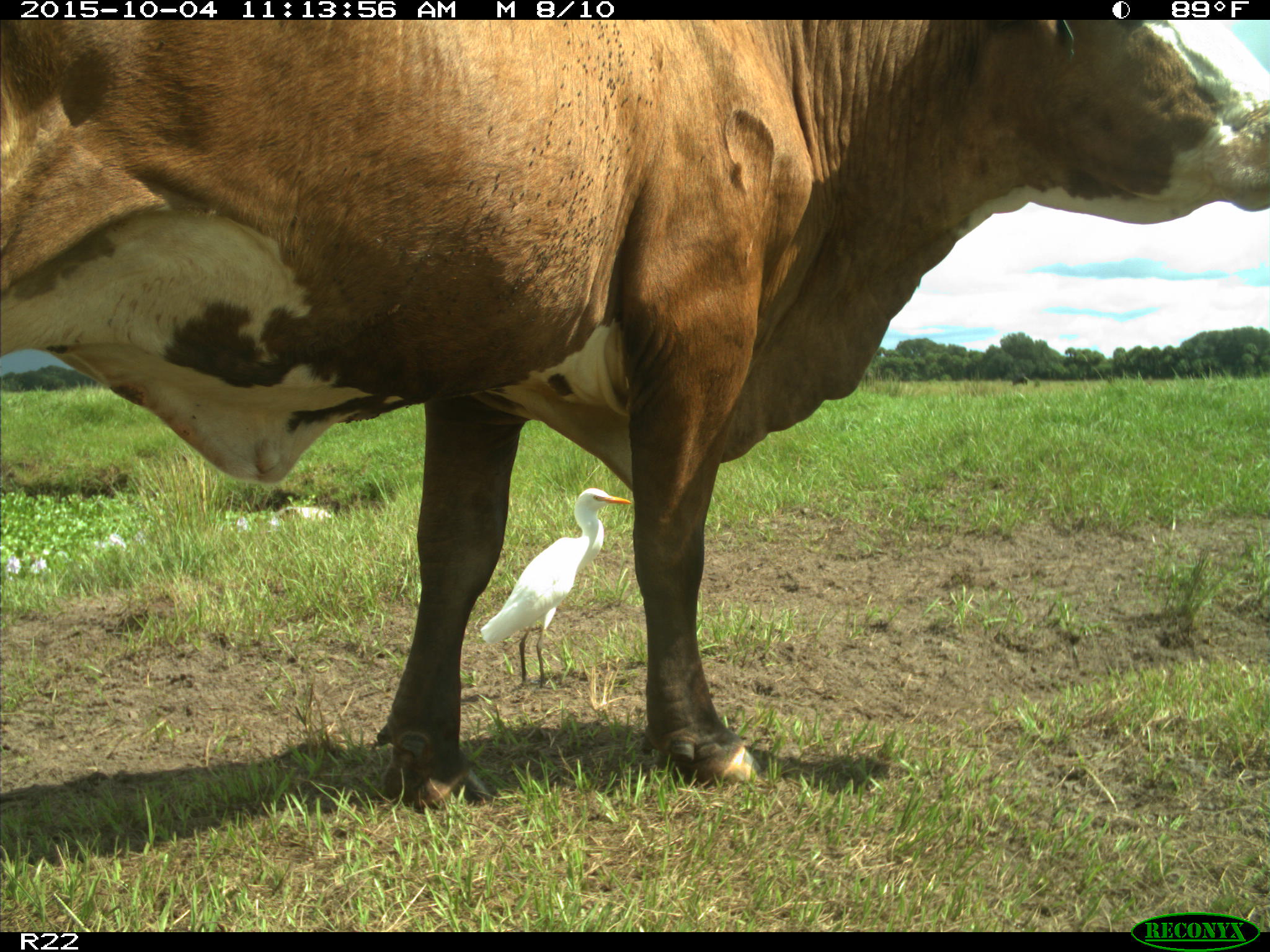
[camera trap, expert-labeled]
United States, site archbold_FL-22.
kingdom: Animalia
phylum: Chordata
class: Mammalia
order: Artiodactyla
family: Bovidae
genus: Bos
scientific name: Bos taurus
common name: domestic cow